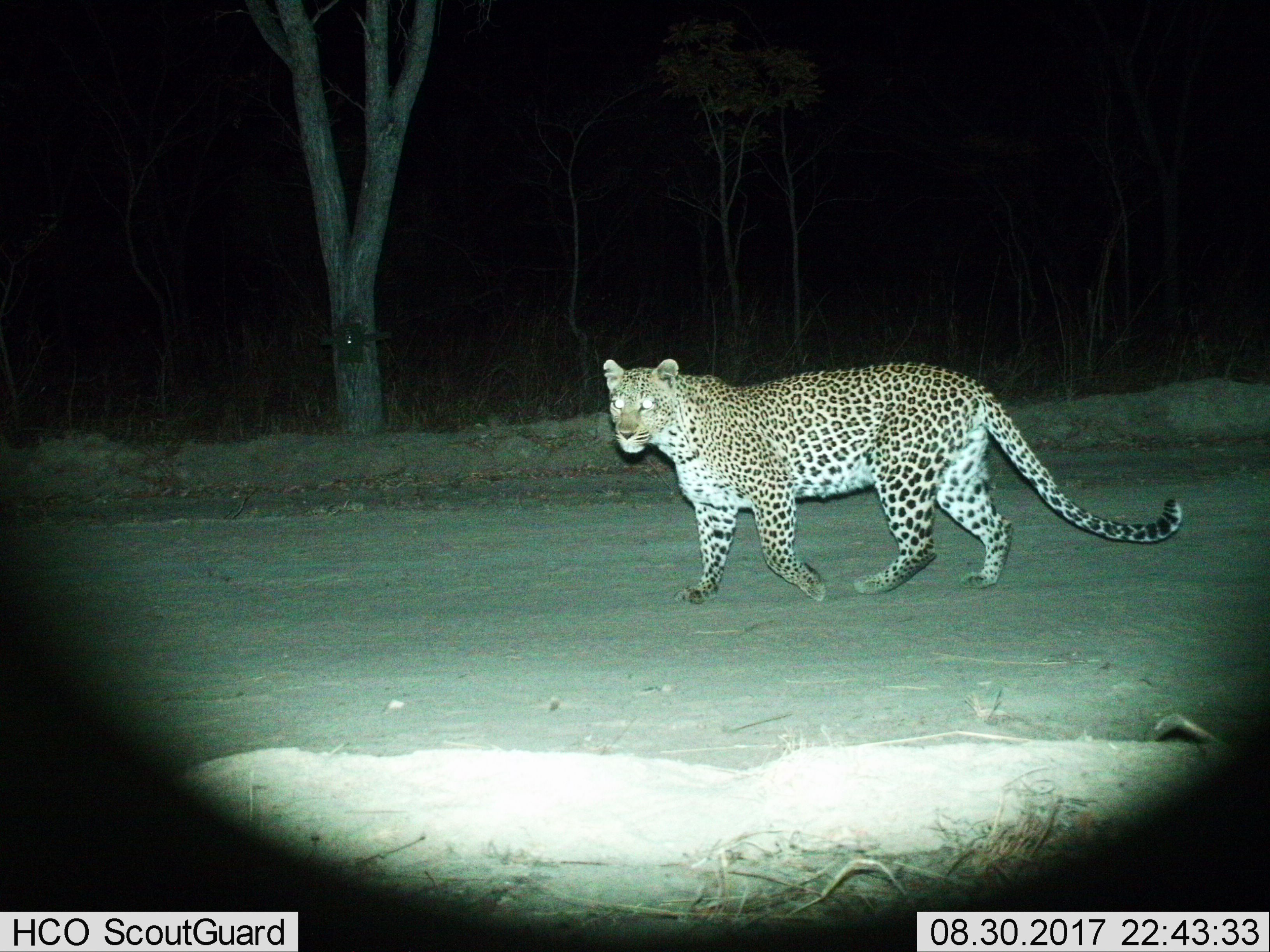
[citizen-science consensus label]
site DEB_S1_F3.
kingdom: Animalia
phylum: Chordata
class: Mammalia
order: Carnivora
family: Felidae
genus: Panthera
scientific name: Panthera pardus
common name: leopard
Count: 1.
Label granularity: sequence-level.